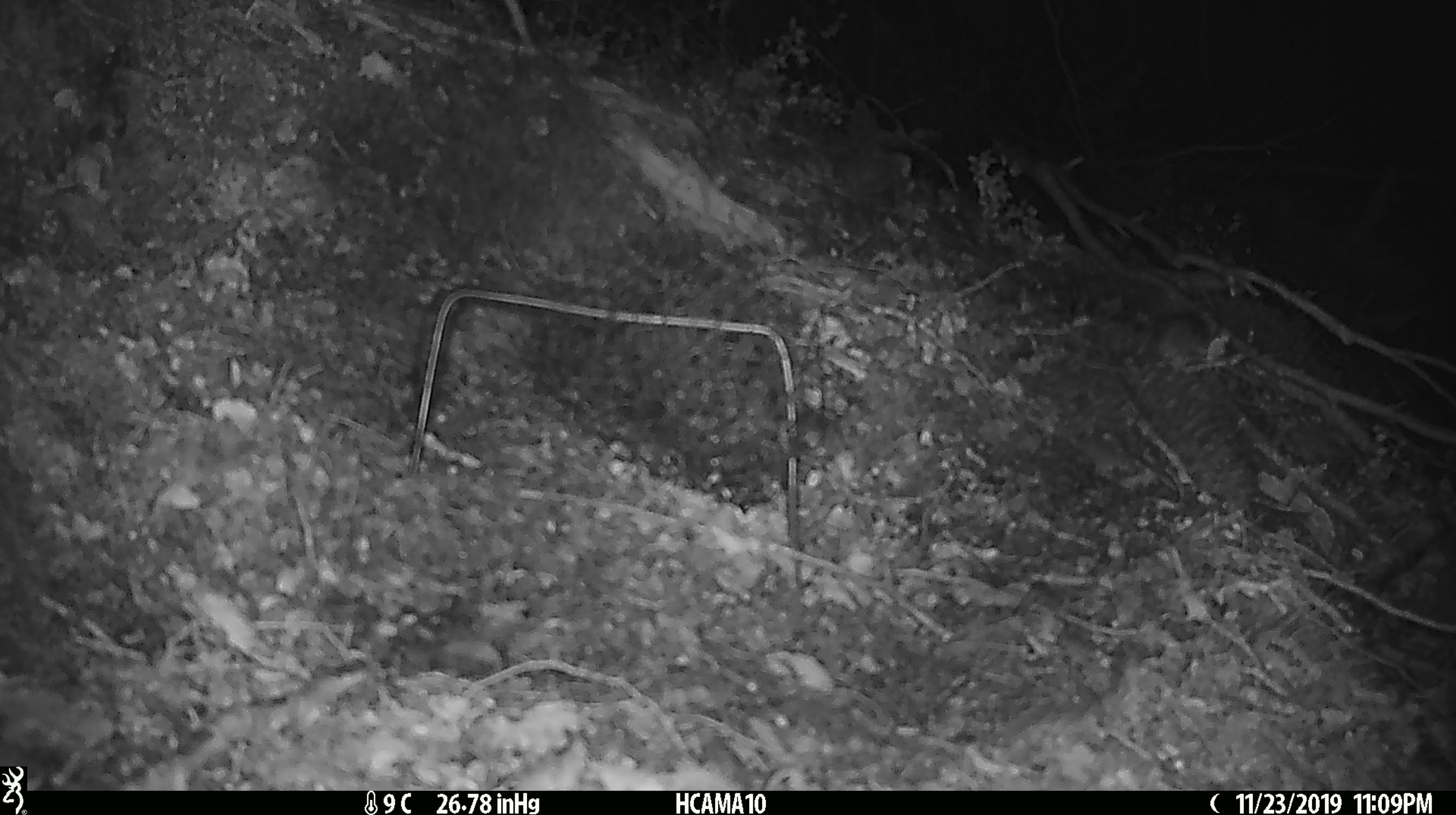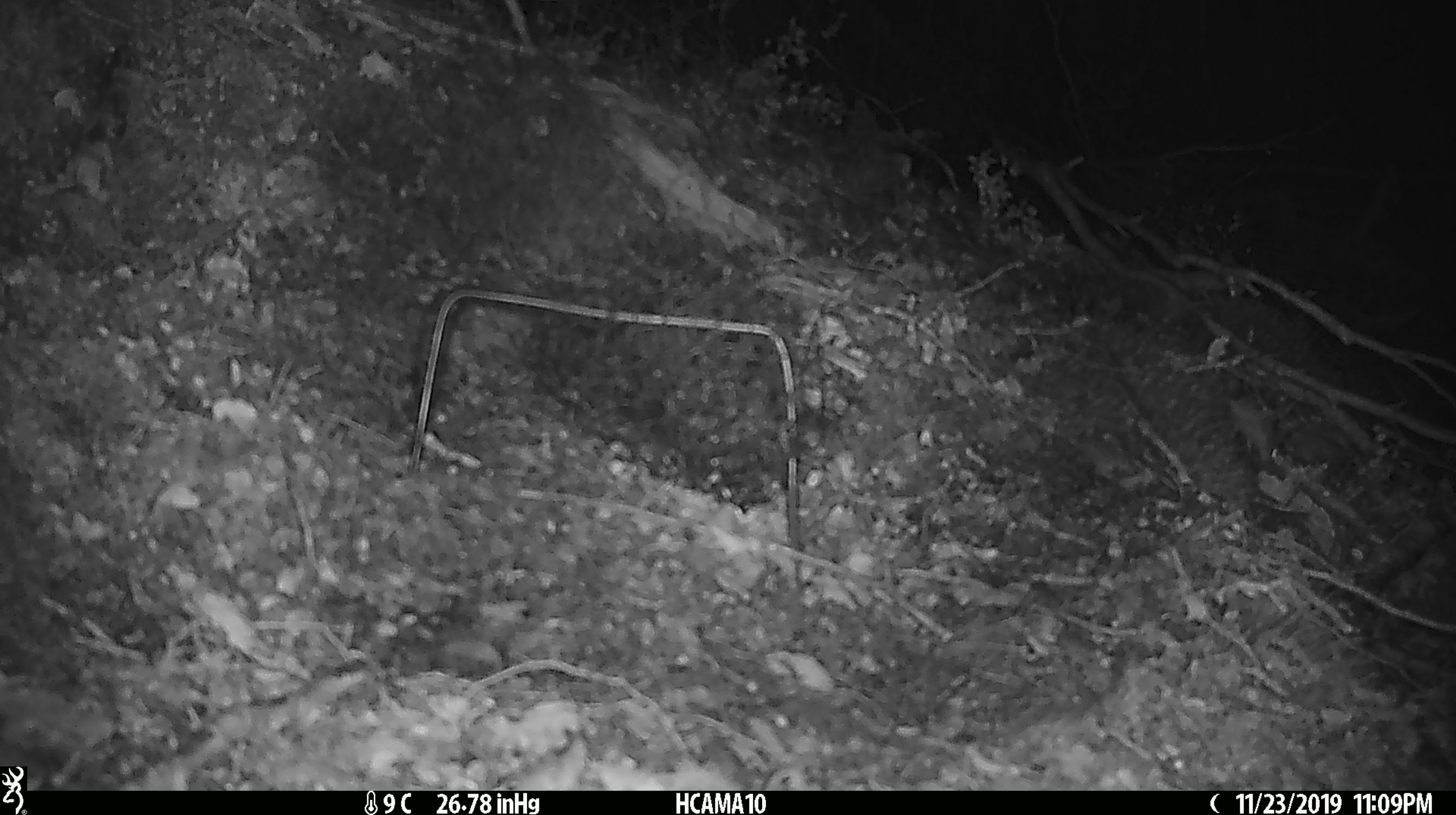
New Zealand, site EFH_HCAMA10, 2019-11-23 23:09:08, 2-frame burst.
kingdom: Animalia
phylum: Chordata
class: Mammalia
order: Rodentia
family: Muridae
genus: Mus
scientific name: Mus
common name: mouse